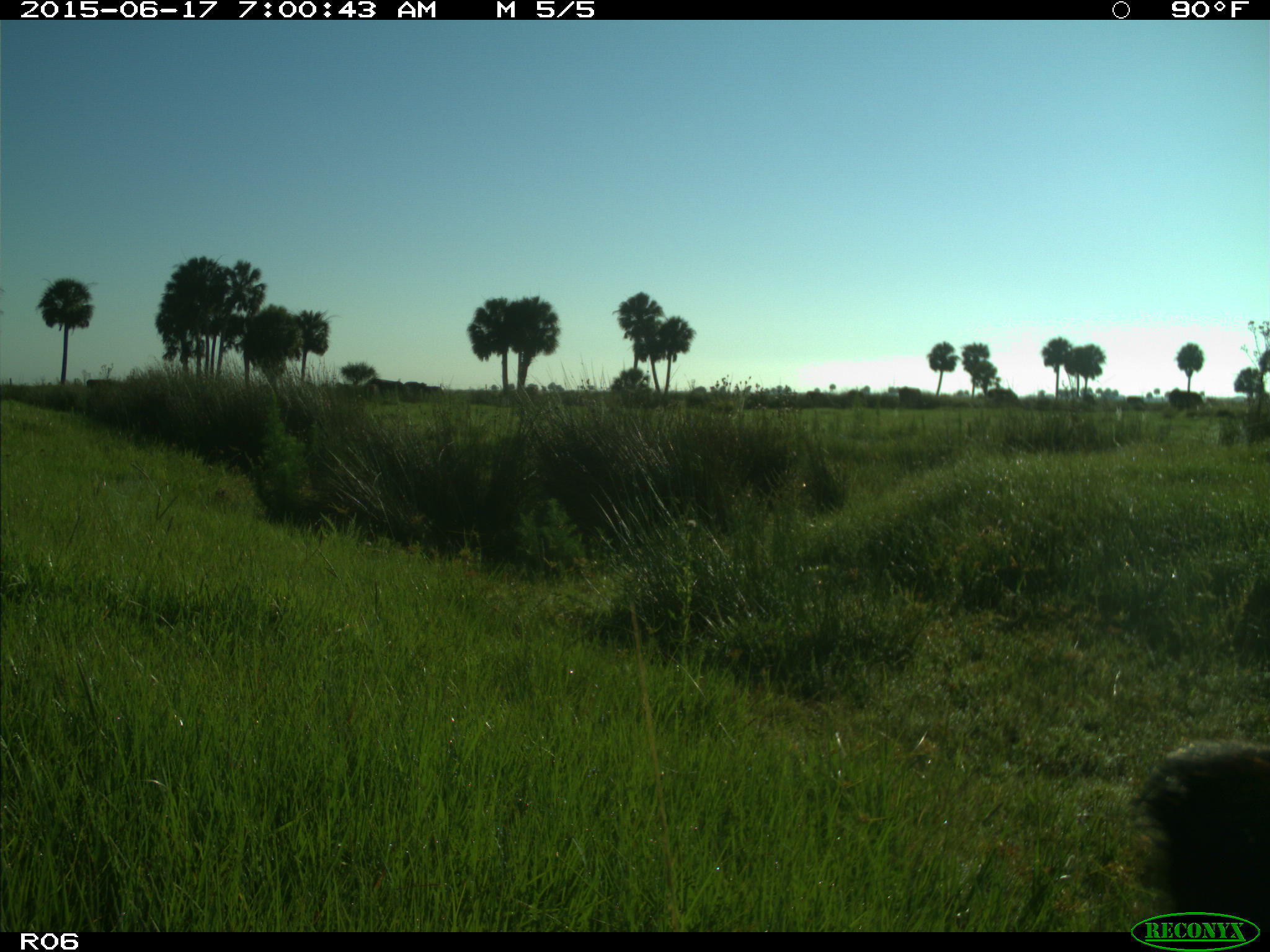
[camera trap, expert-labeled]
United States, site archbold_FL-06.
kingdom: Animalia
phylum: Chordata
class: Mammalia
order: Artiodactyla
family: Bovidae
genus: Bos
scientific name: Bos taurus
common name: domestic cow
Bos taurus (domestic cow).